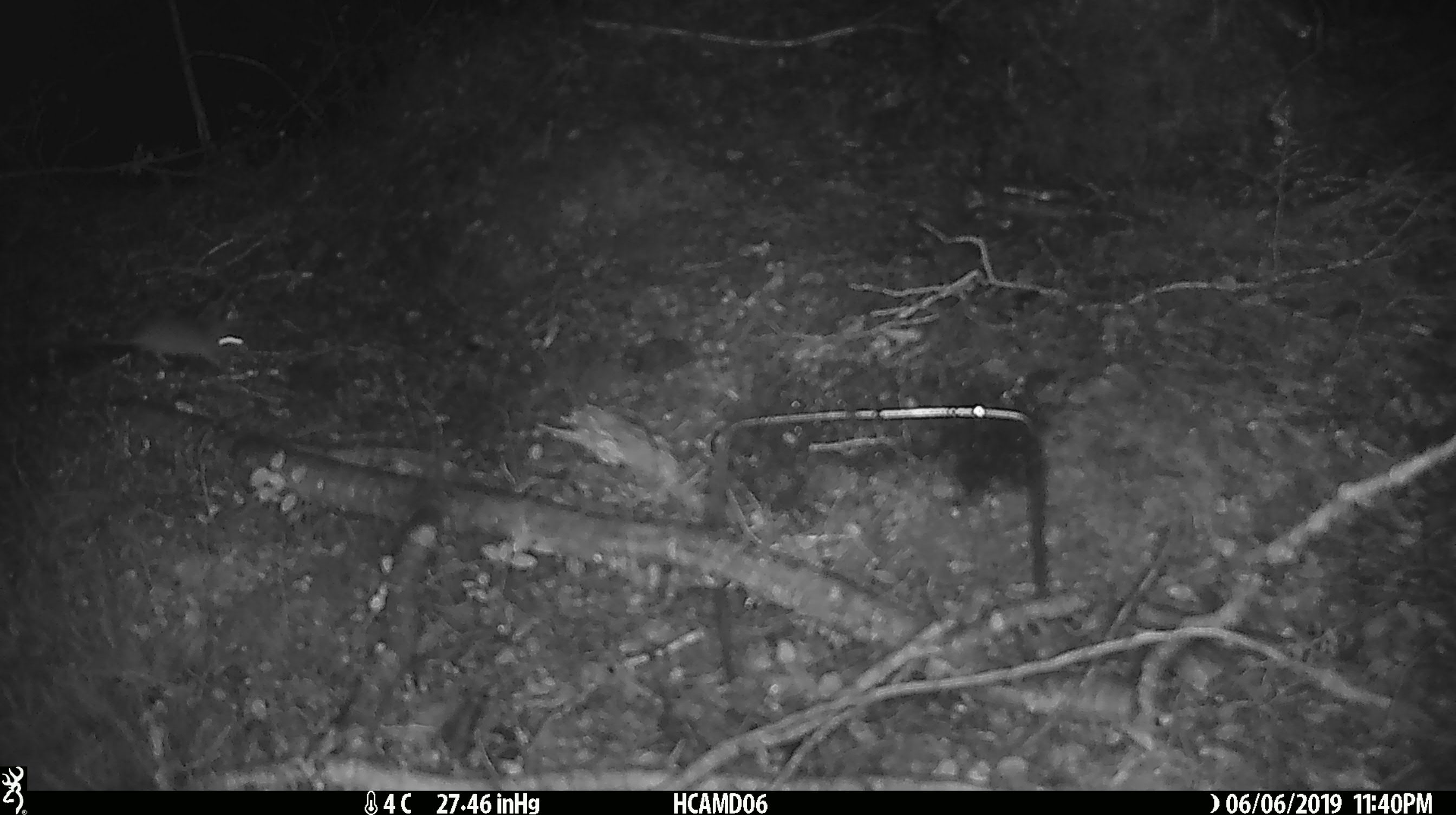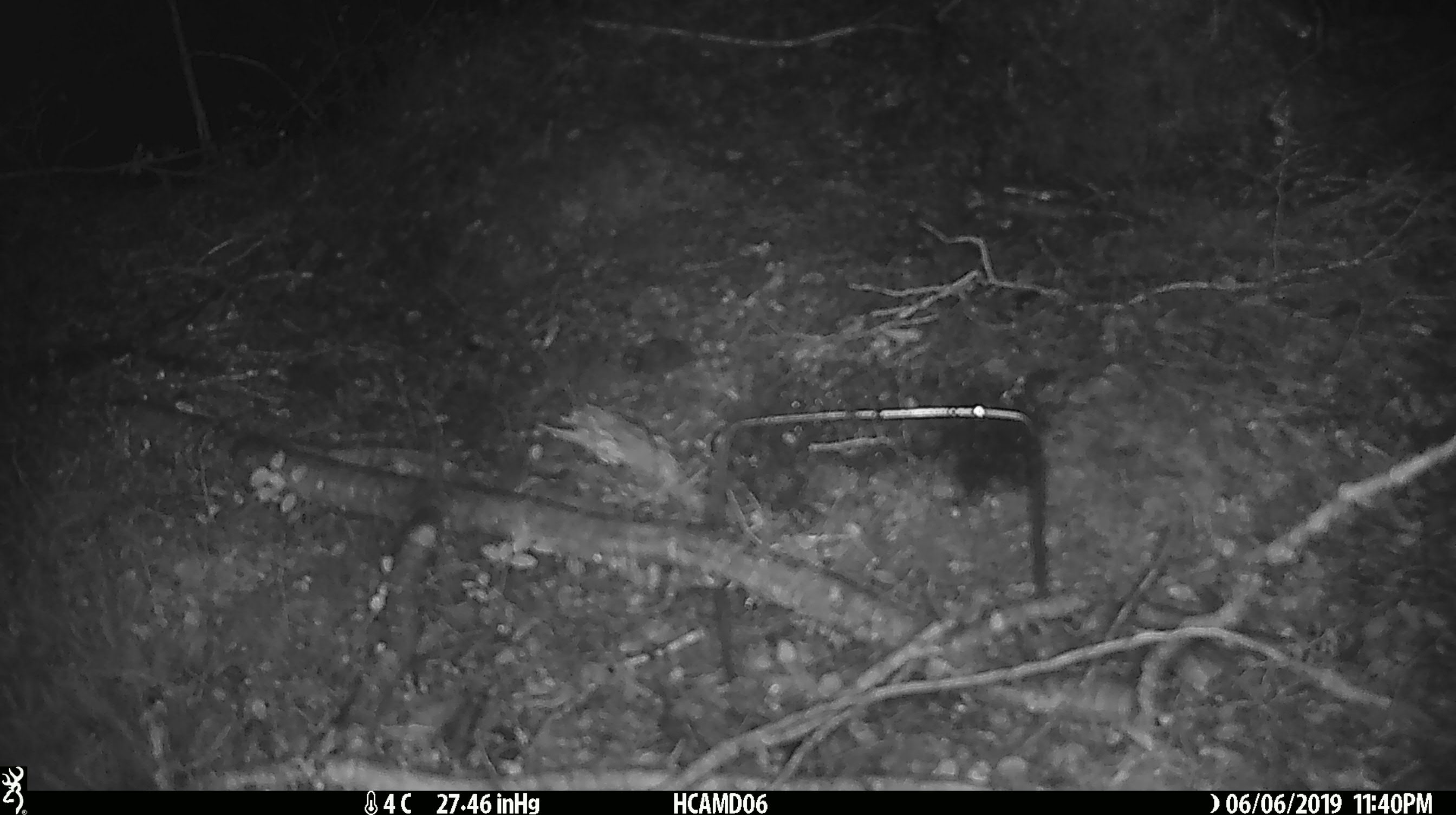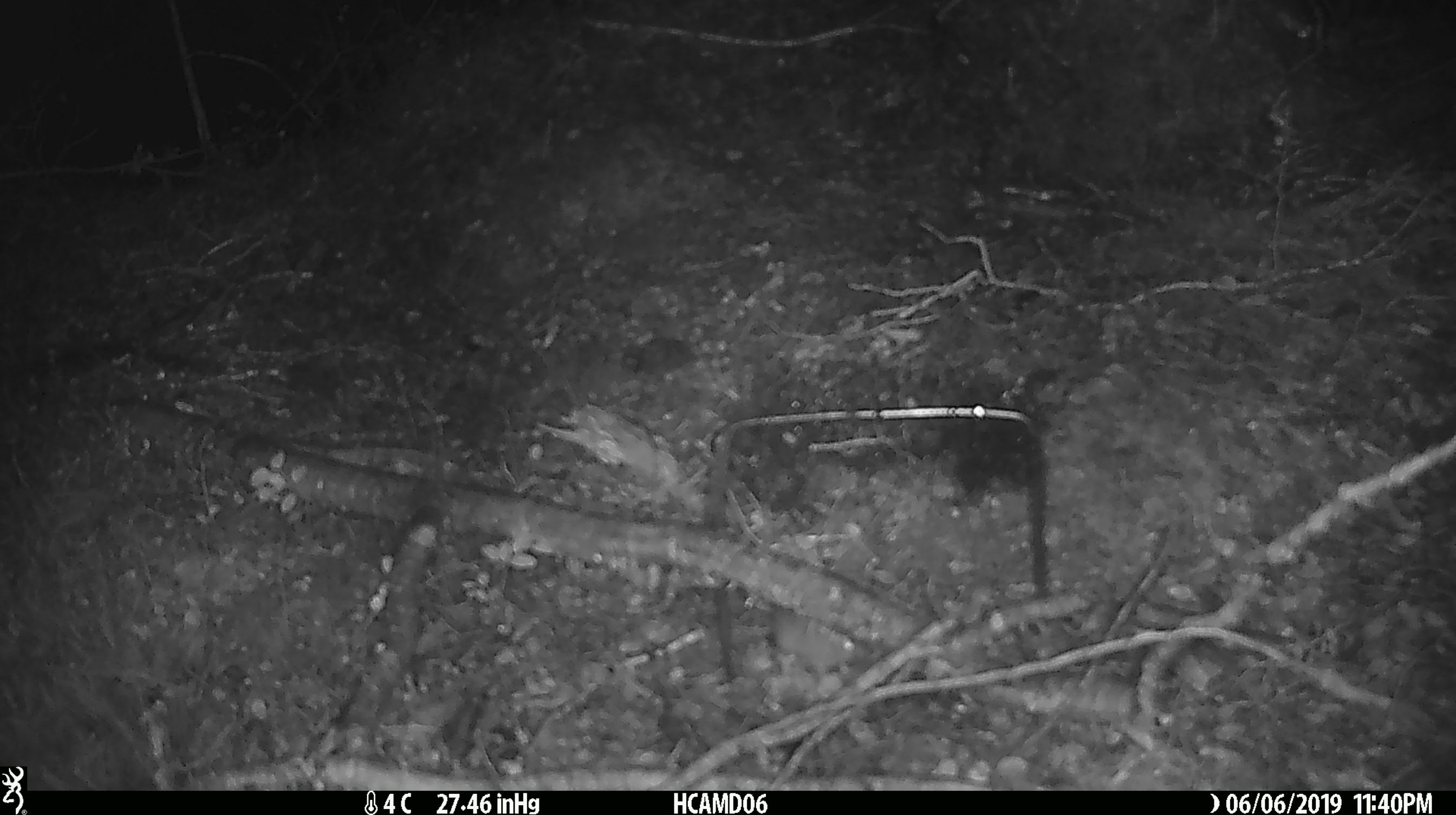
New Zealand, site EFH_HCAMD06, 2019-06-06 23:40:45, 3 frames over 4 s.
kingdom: Animalia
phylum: Chordata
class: Mammalia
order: Rodentia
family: Muridae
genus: Mus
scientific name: Mus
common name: mouse